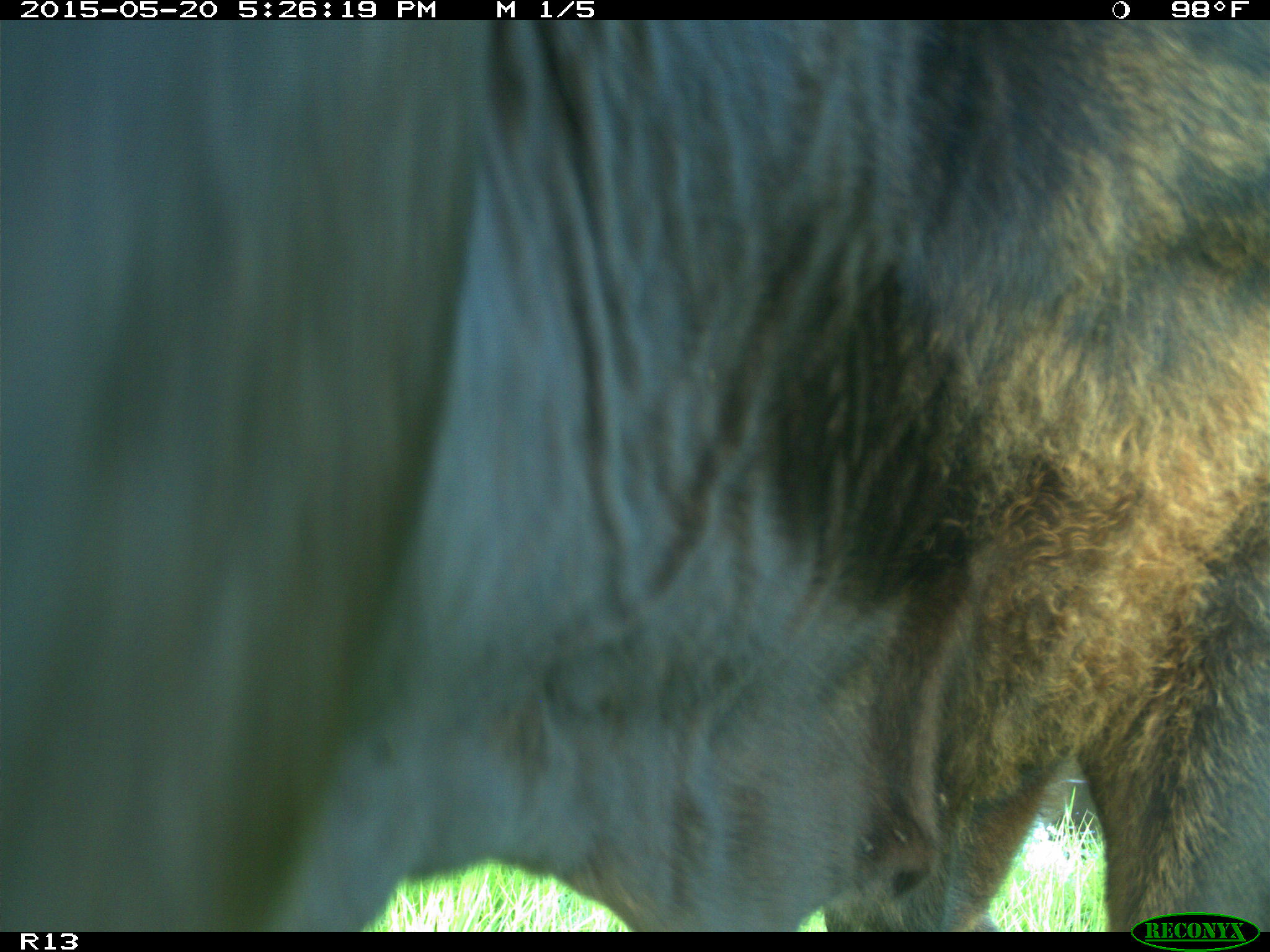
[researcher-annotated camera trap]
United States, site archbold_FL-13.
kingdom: Animalia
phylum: Chordata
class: Mammalia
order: Artiodactyla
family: Bovidae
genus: Bos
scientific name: Bos taurus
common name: domestic cow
Bos taurus (domestic cow).